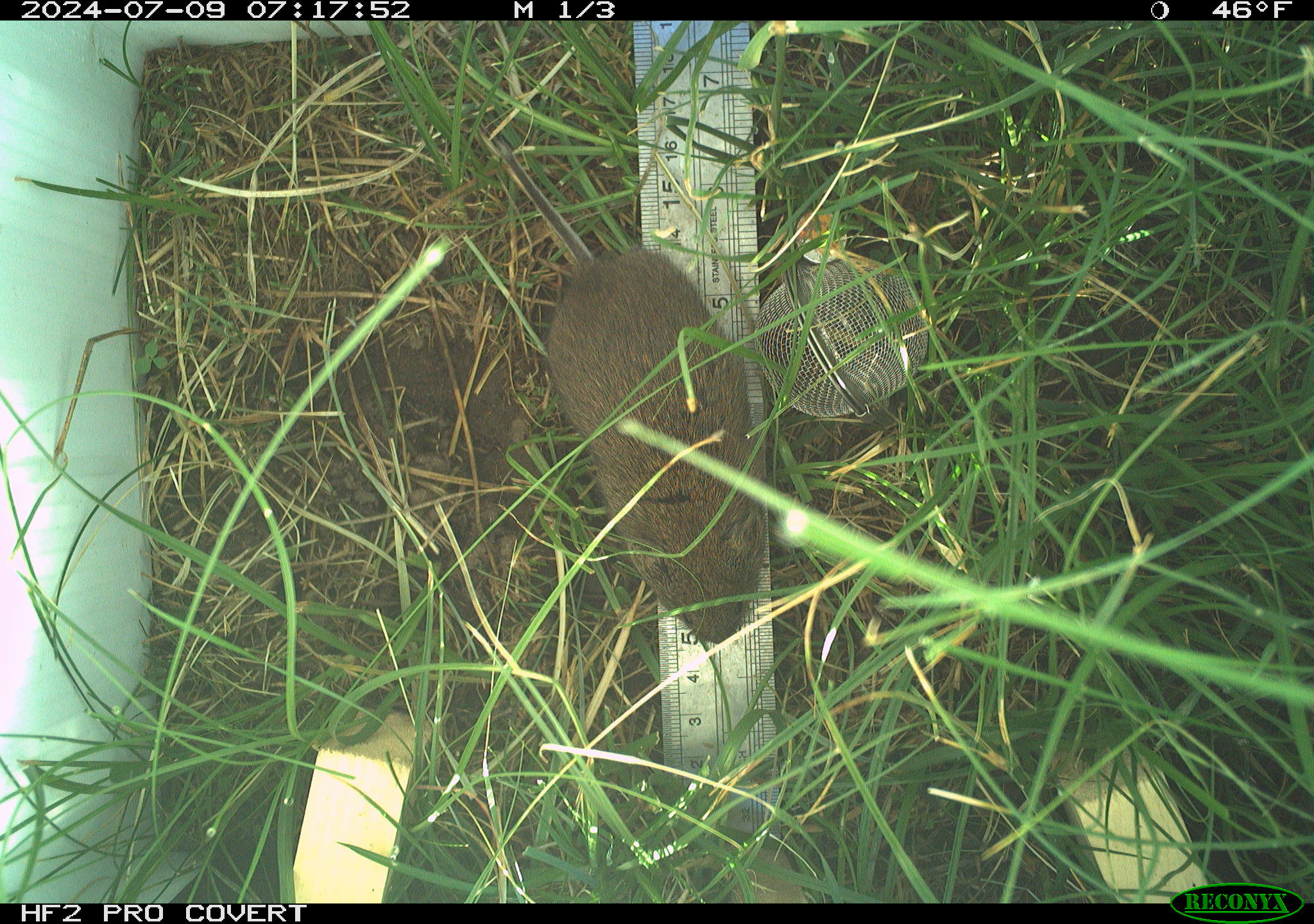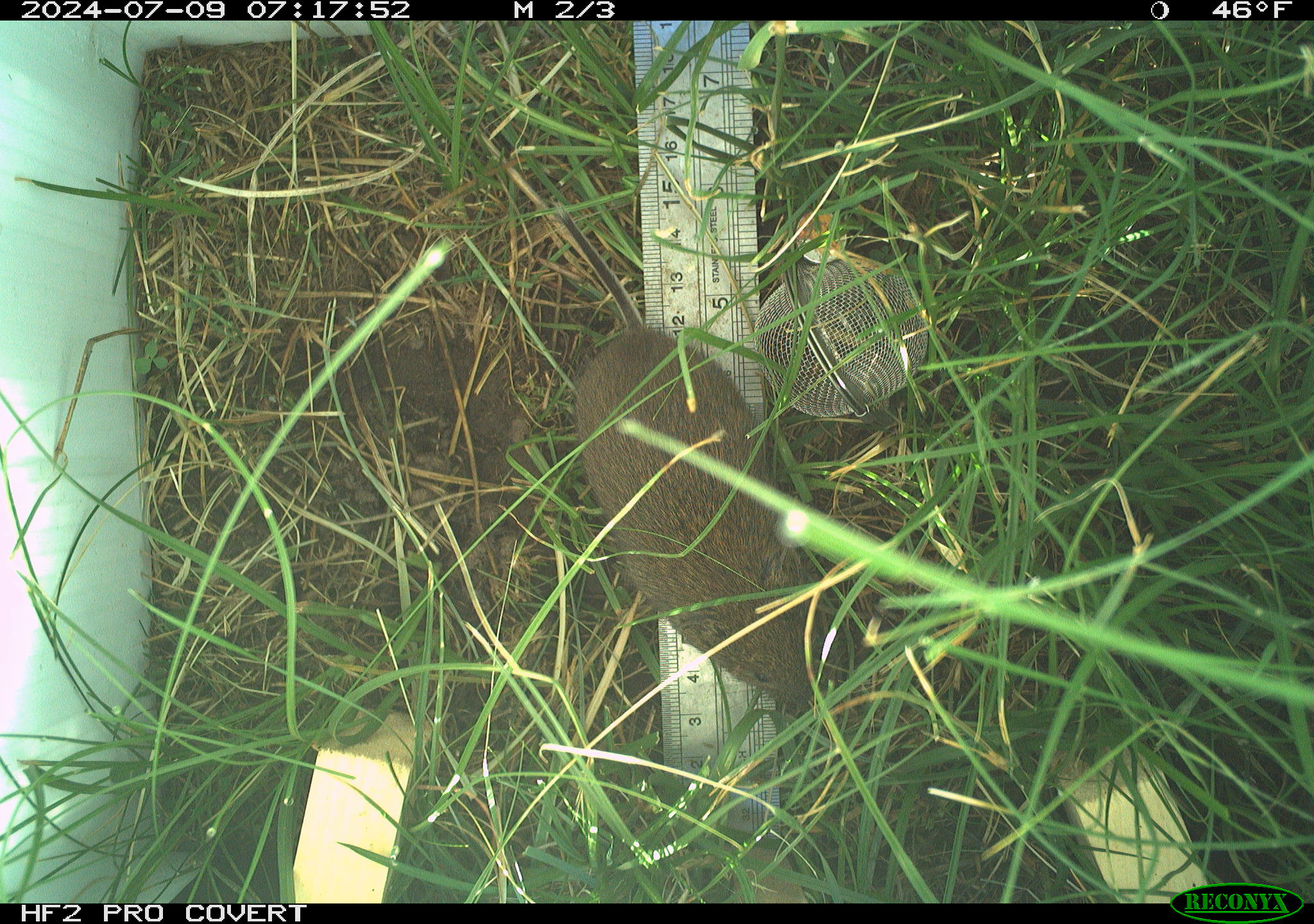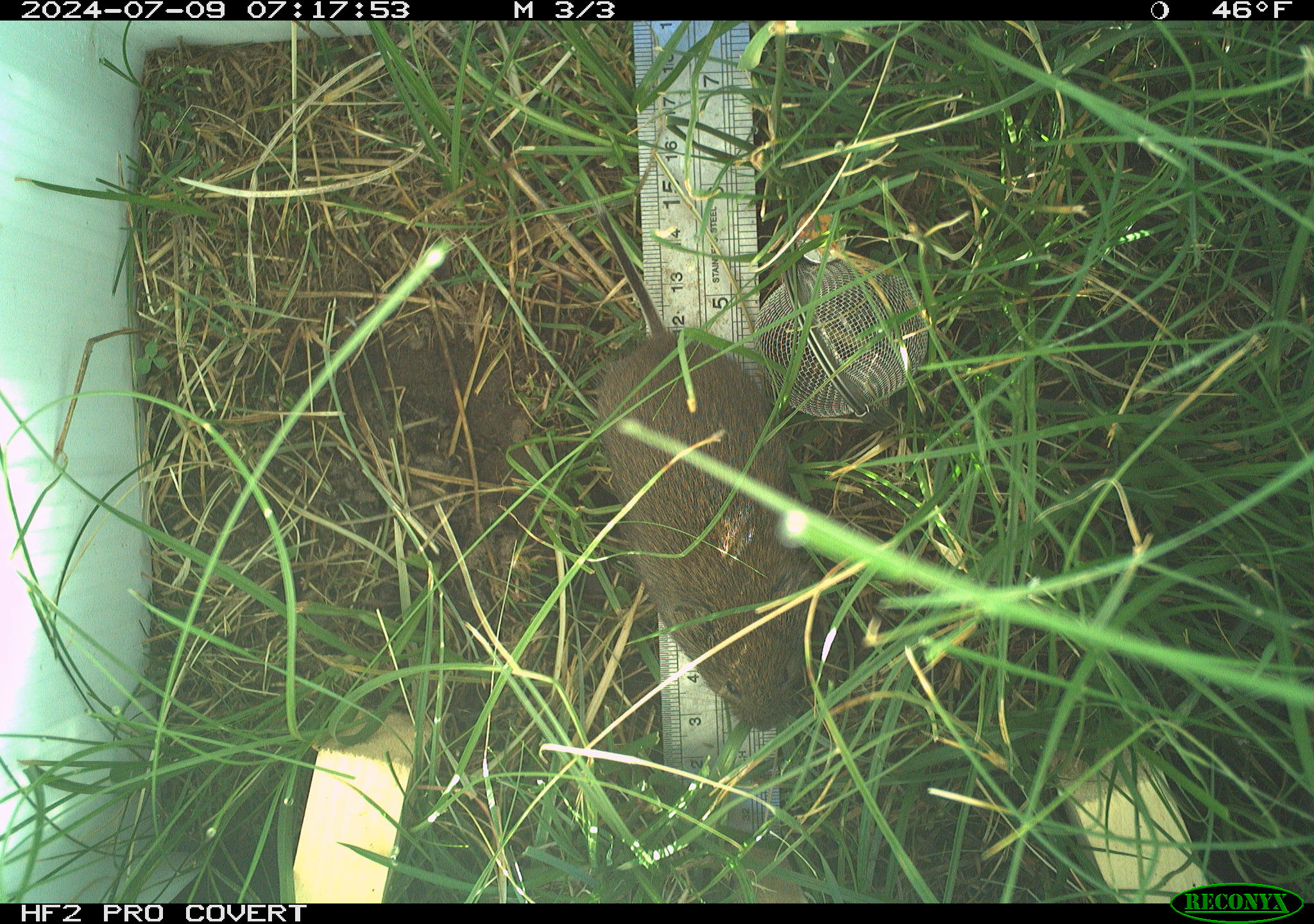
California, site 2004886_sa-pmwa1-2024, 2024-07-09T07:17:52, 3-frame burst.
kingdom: Animalia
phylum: Chordata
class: Mammalia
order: Rodentia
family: Cricetidae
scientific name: Arvicolinae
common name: voles, lemmings, and muskrats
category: arvicolinae subfamily